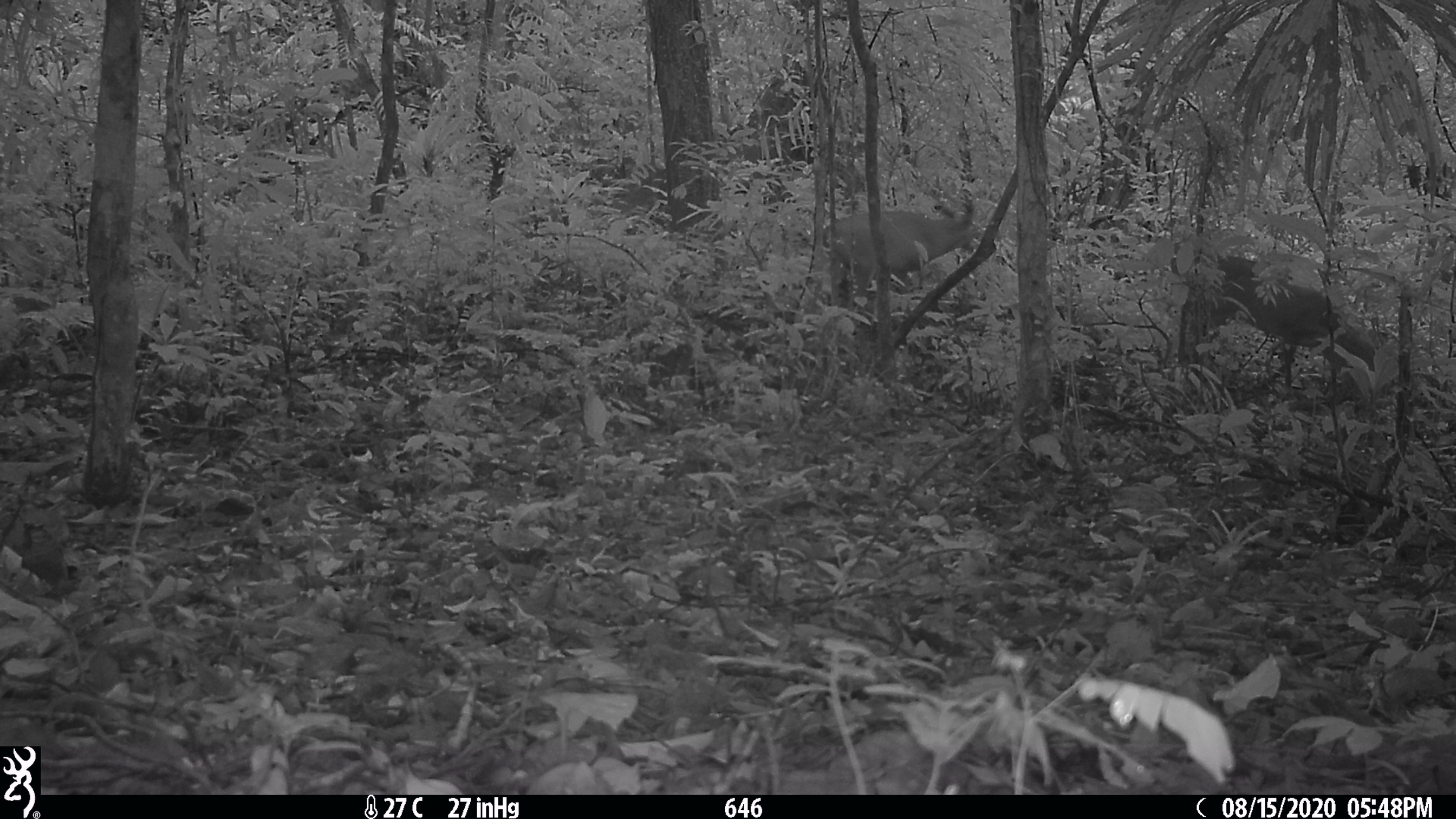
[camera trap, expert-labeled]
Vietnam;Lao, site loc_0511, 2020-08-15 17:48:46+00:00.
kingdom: Animalia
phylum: Chordata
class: Mammalia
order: Artiodactyla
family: Cervidae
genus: Muntiacus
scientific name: Muntiacus vuquangensis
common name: large-antlered muntjac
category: large antlered muntjac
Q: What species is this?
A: Large antlered muntjac (large-antlered muntjac) (Muntiacus vuquangensis).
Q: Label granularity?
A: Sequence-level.